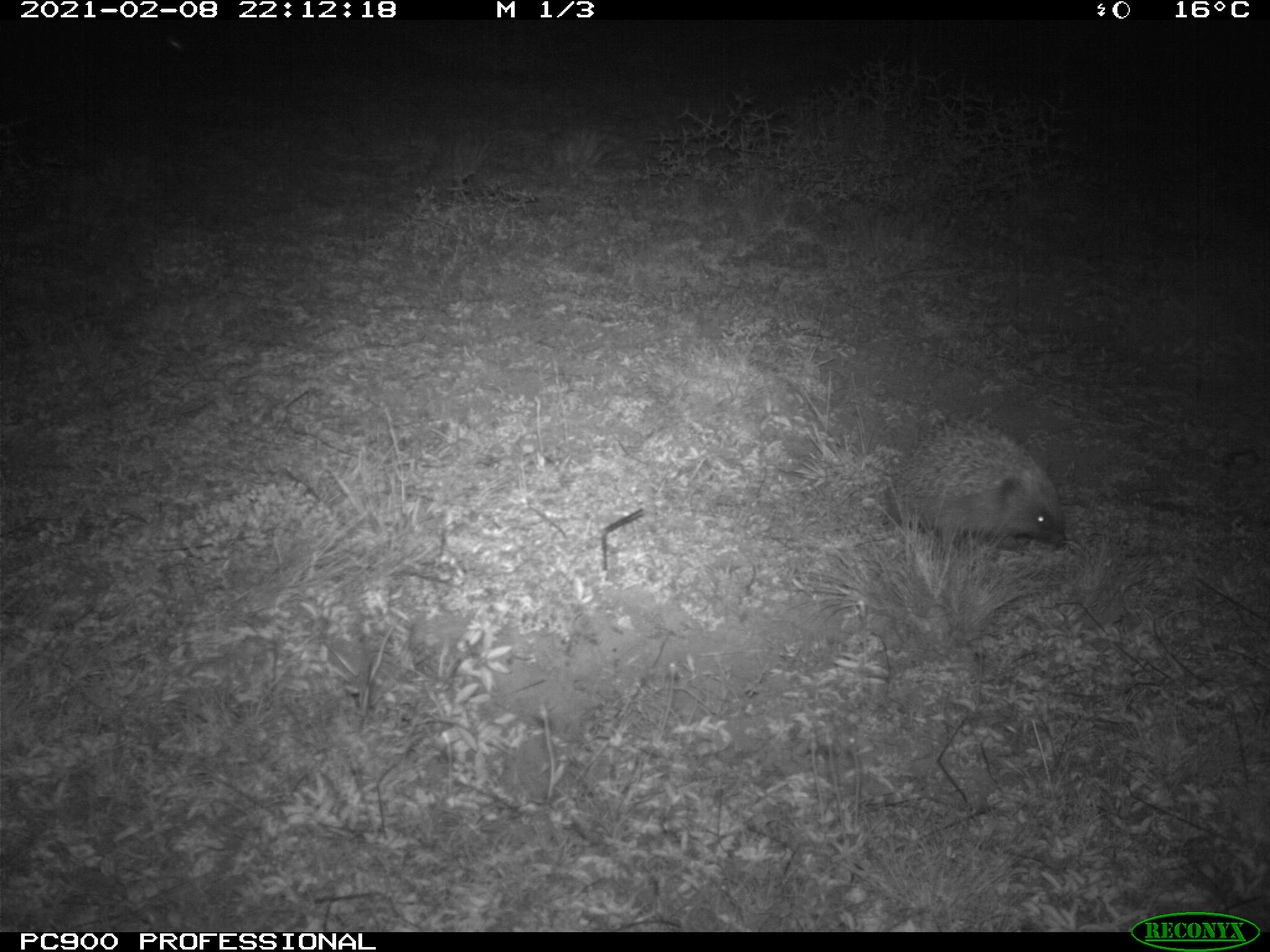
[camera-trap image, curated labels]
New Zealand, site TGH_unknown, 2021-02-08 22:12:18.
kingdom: Animalia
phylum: Chordata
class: Mammalia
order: Eulipotyphla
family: Erinaceidae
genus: Erinaceus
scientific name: Erinaceus europaeus europaeus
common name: european hedgehog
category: hedgehog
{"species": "hedgehog (european hedgehog) (Erinaceus europaeus europaeus)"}